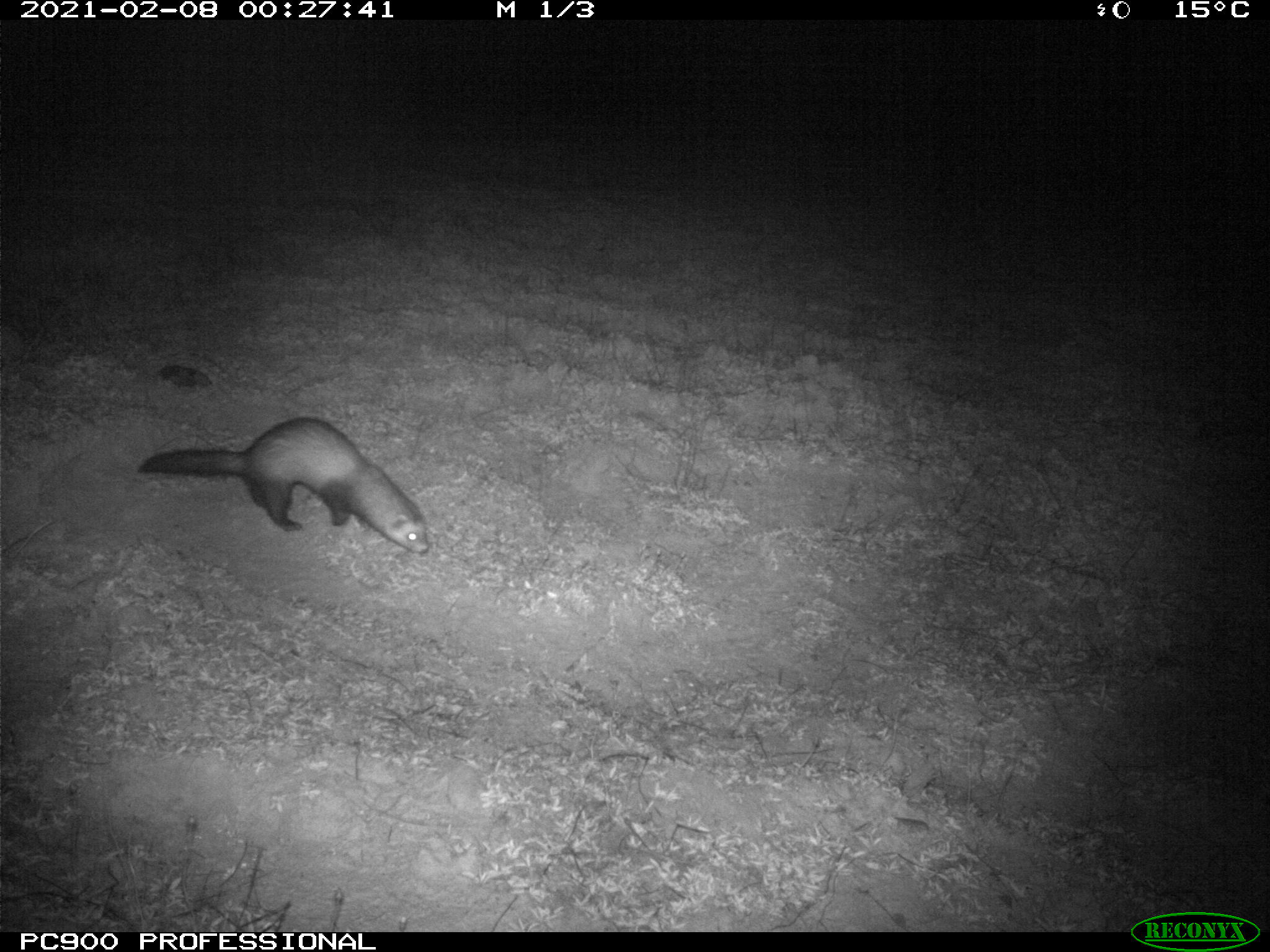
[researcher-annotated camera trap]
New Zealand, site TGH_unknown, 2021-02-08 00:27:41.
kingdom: Animalia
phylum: Chordata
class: Mammalia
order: Carnivora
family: Mustelidae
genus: Mustela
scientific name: Mustela furo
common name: ferret